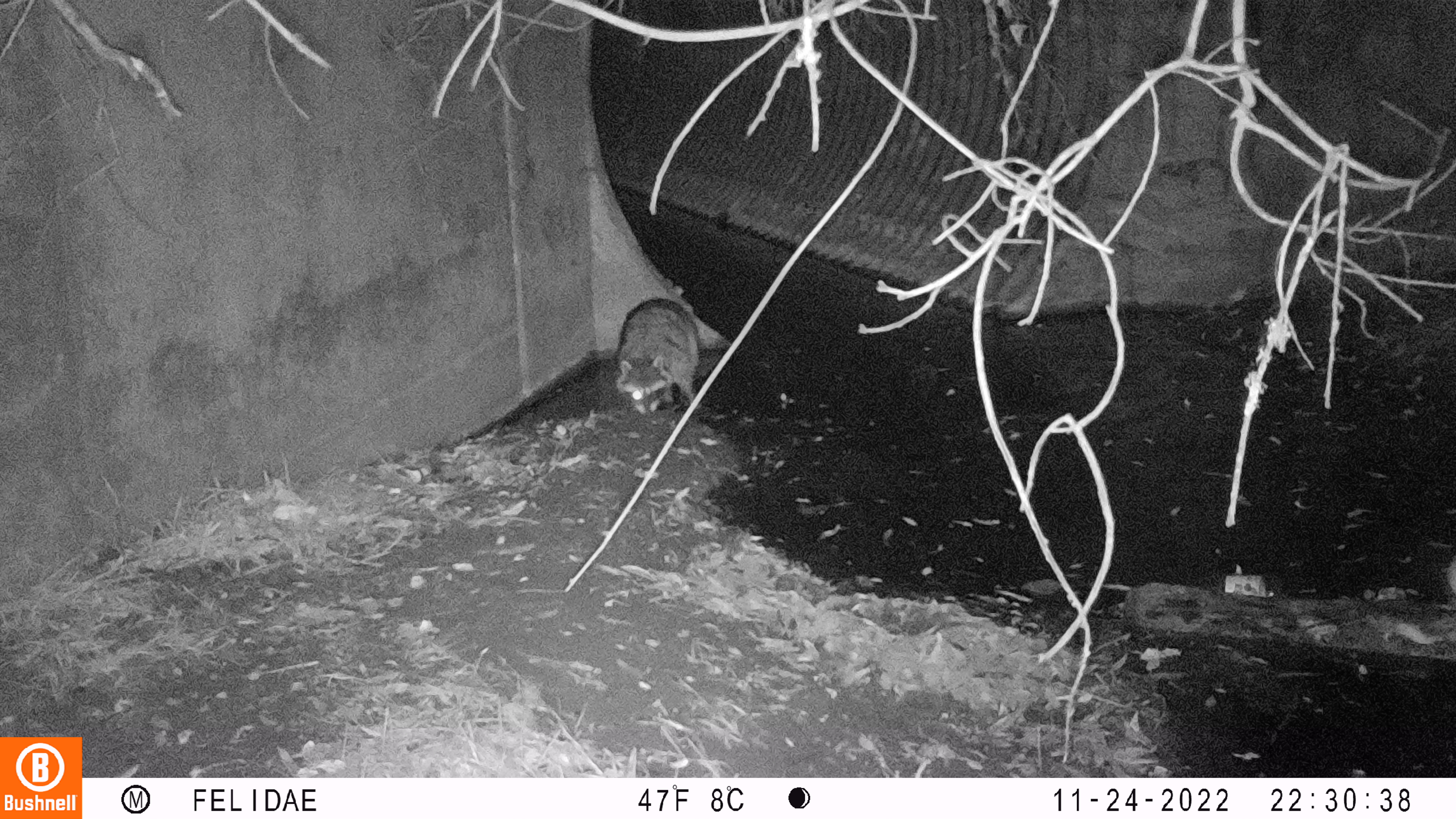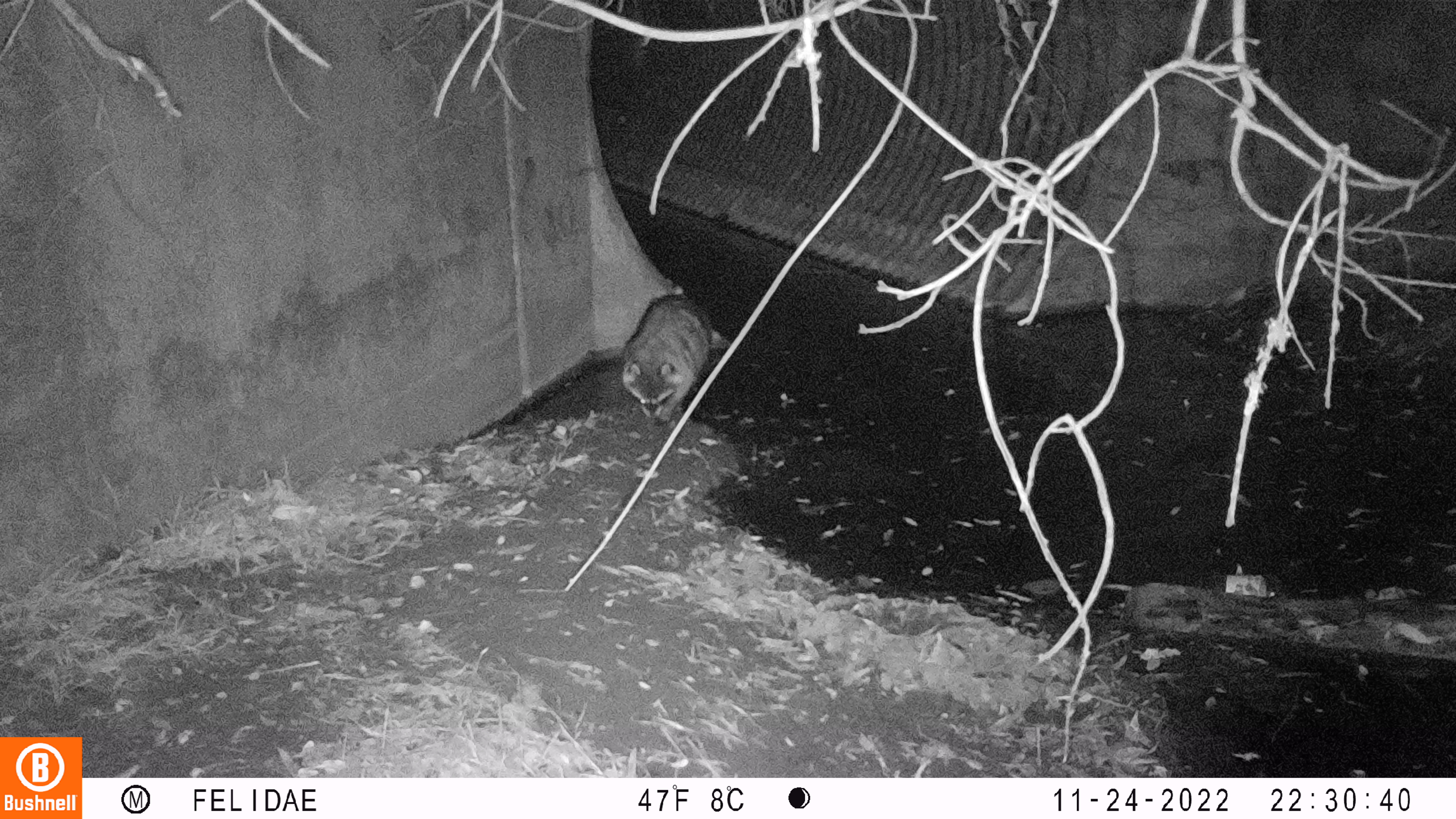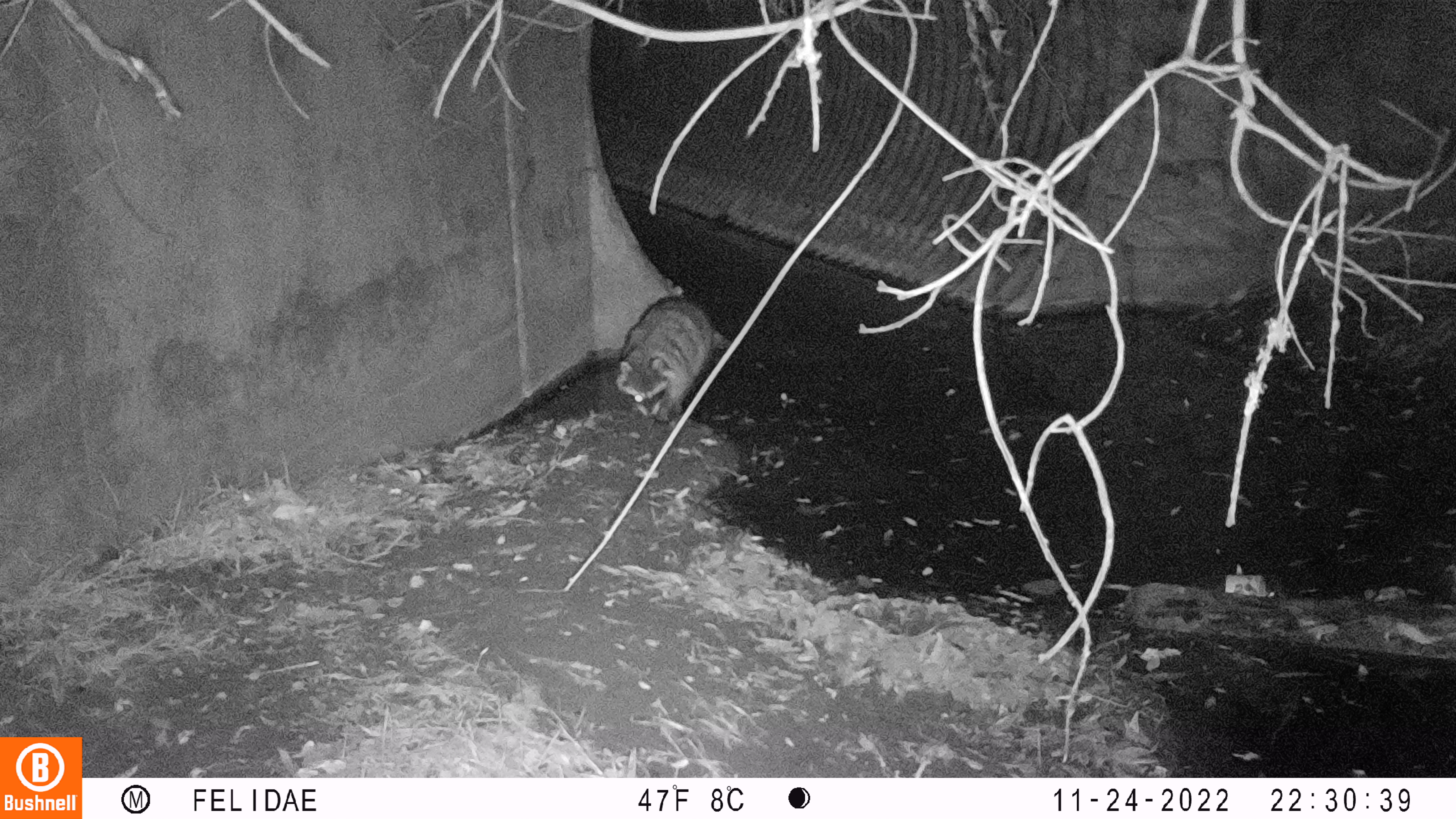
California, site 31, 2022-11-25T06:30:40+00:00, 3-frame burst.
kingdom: Animalia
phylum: Chordata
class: Mammalia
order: Carnivora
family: Procyonidae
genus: Procyon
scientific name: Procyon lotor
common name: raccoon